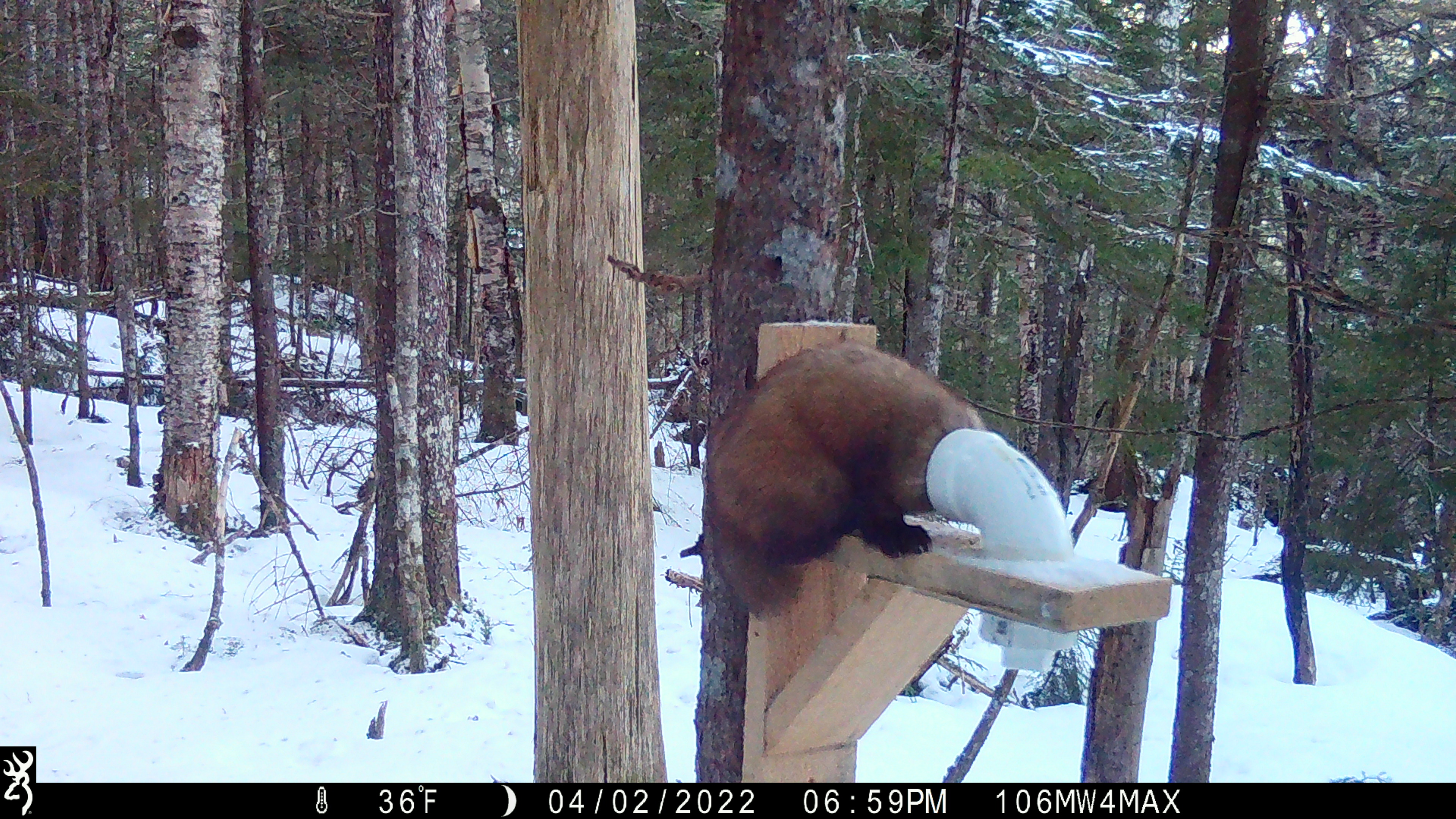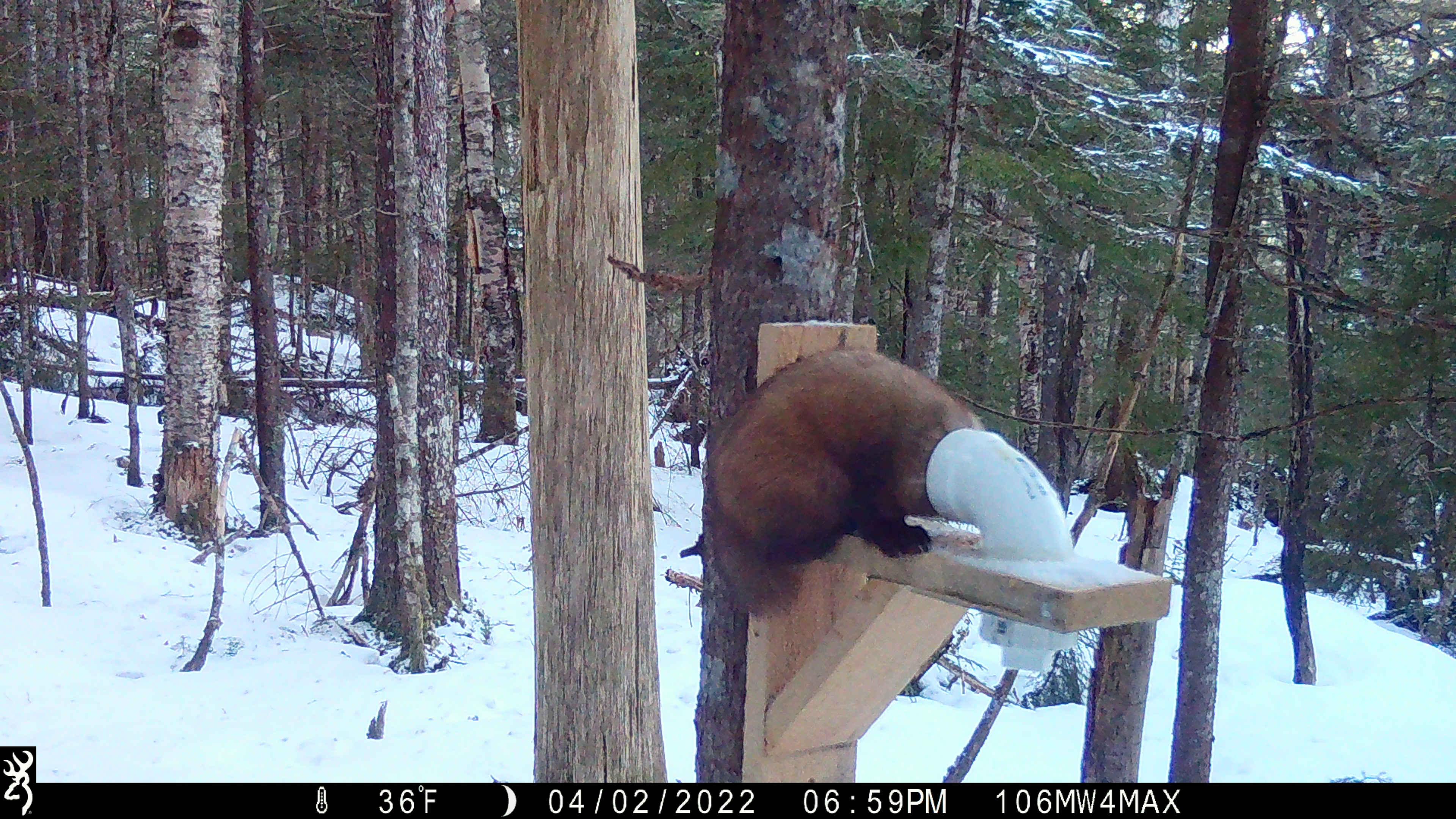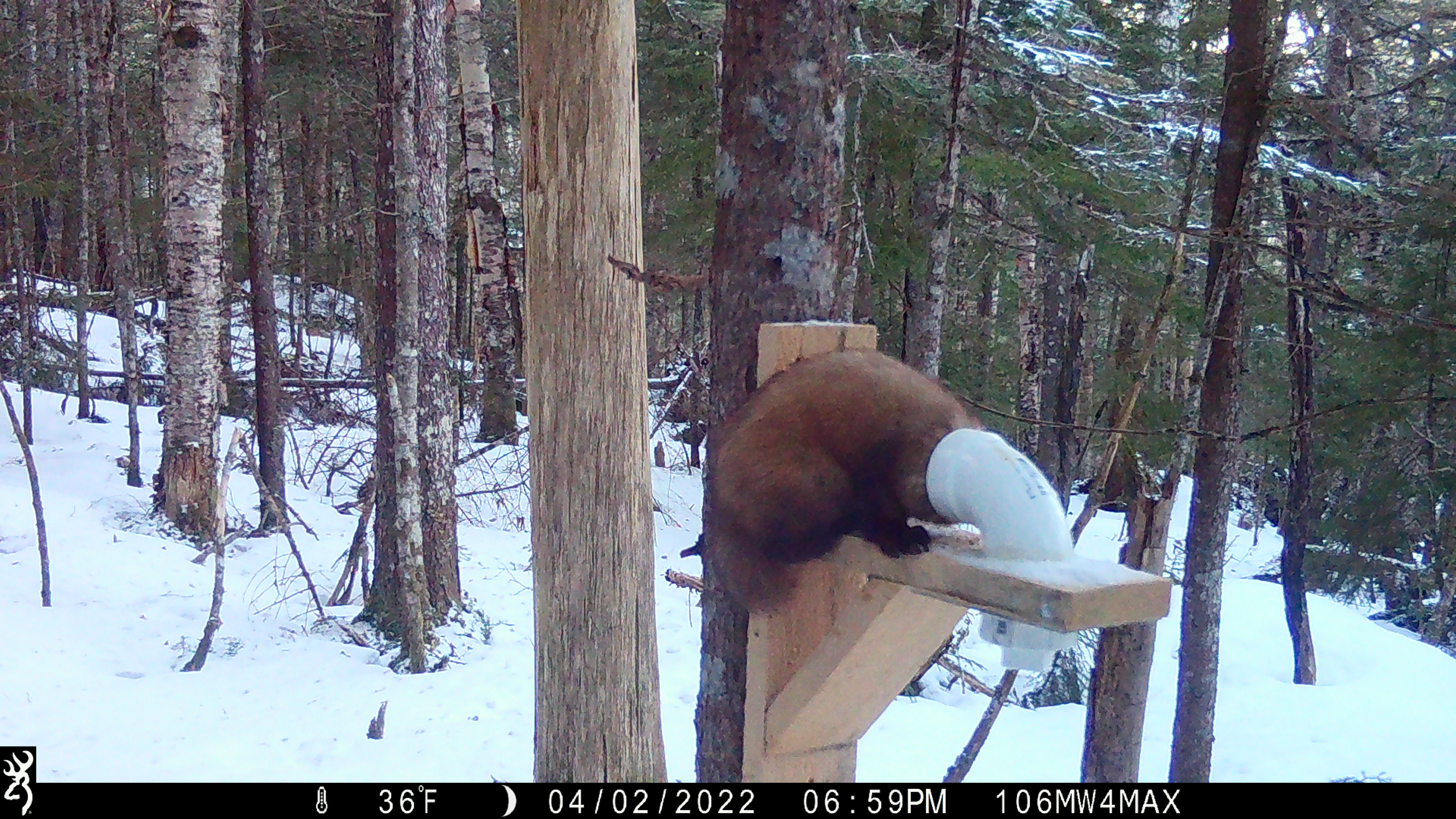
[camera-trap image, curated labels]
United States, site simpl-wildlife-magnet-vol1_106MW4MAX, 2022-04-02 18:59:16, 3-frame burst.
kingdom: Animalia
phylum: Chordata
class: Mammalia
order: Carnivora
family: Mustelidae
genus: Martes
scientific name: Martes americana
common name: american marten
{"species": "american marten (Martes americana)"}